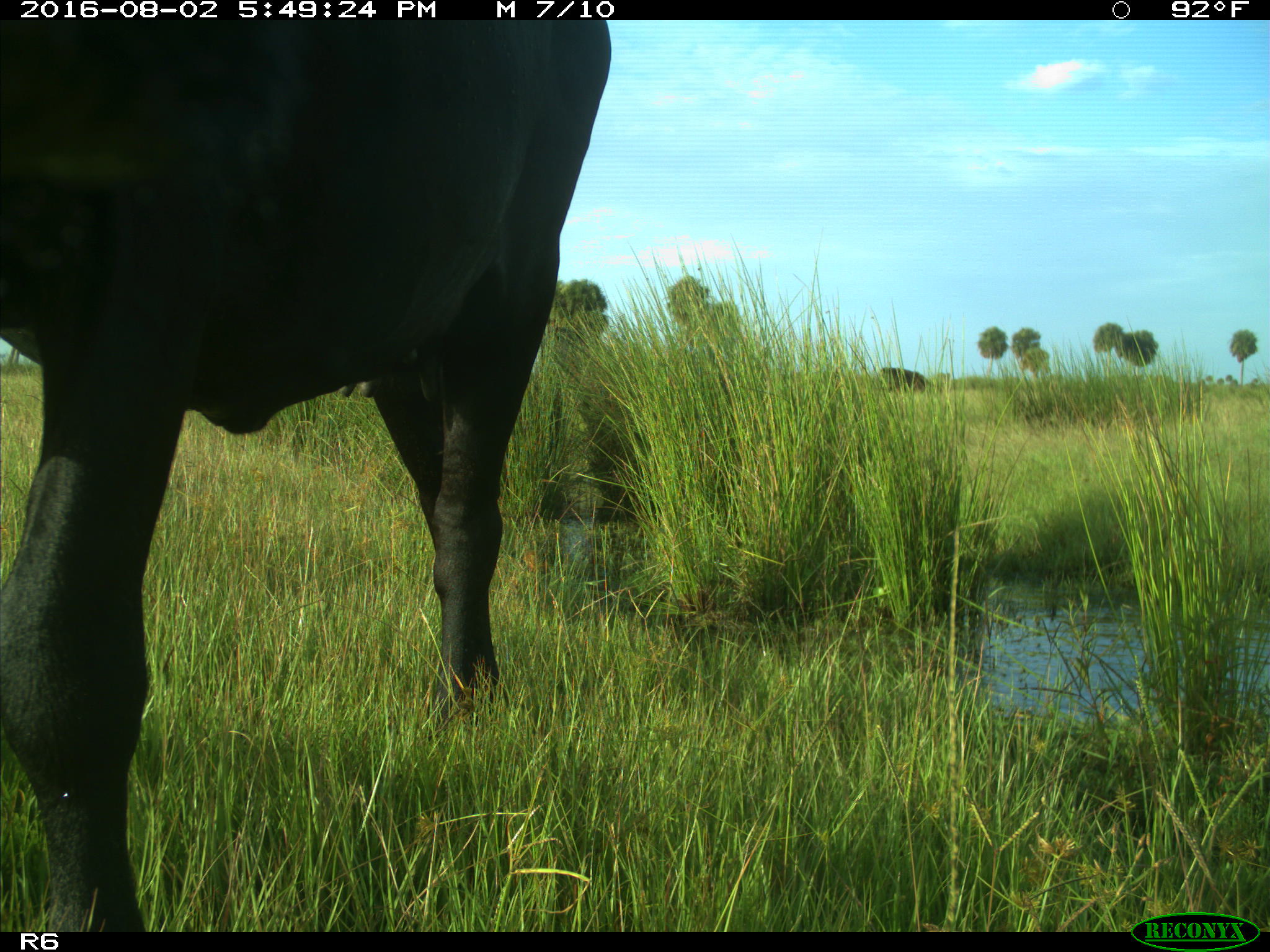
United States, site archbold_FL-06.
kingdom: Animalia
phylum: Chordata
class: Mammalia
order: Artiodactyla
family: Bovidae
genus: Bos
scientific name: Bos taurus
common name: domestic cow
Bos taurus (domestic cow).